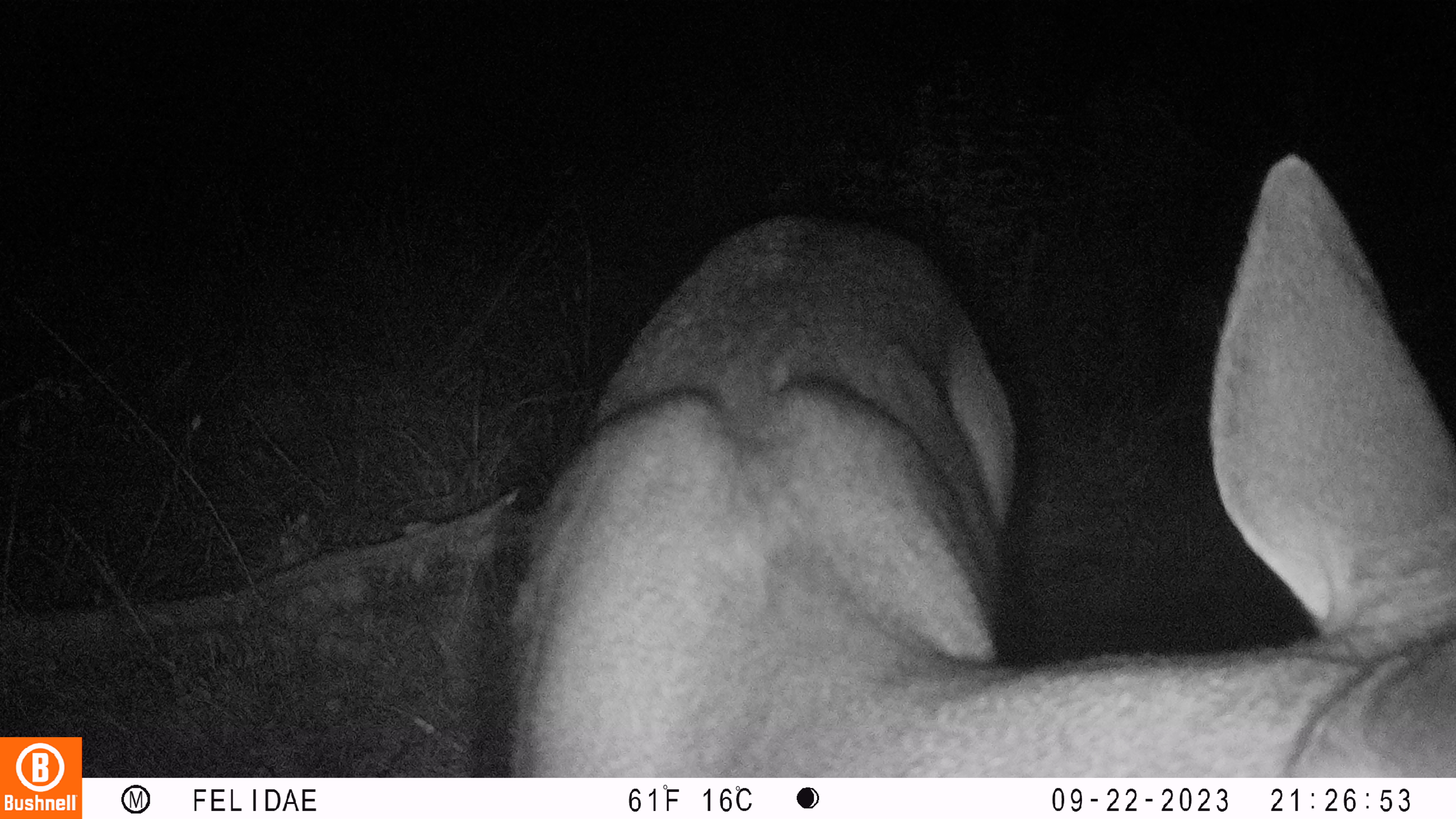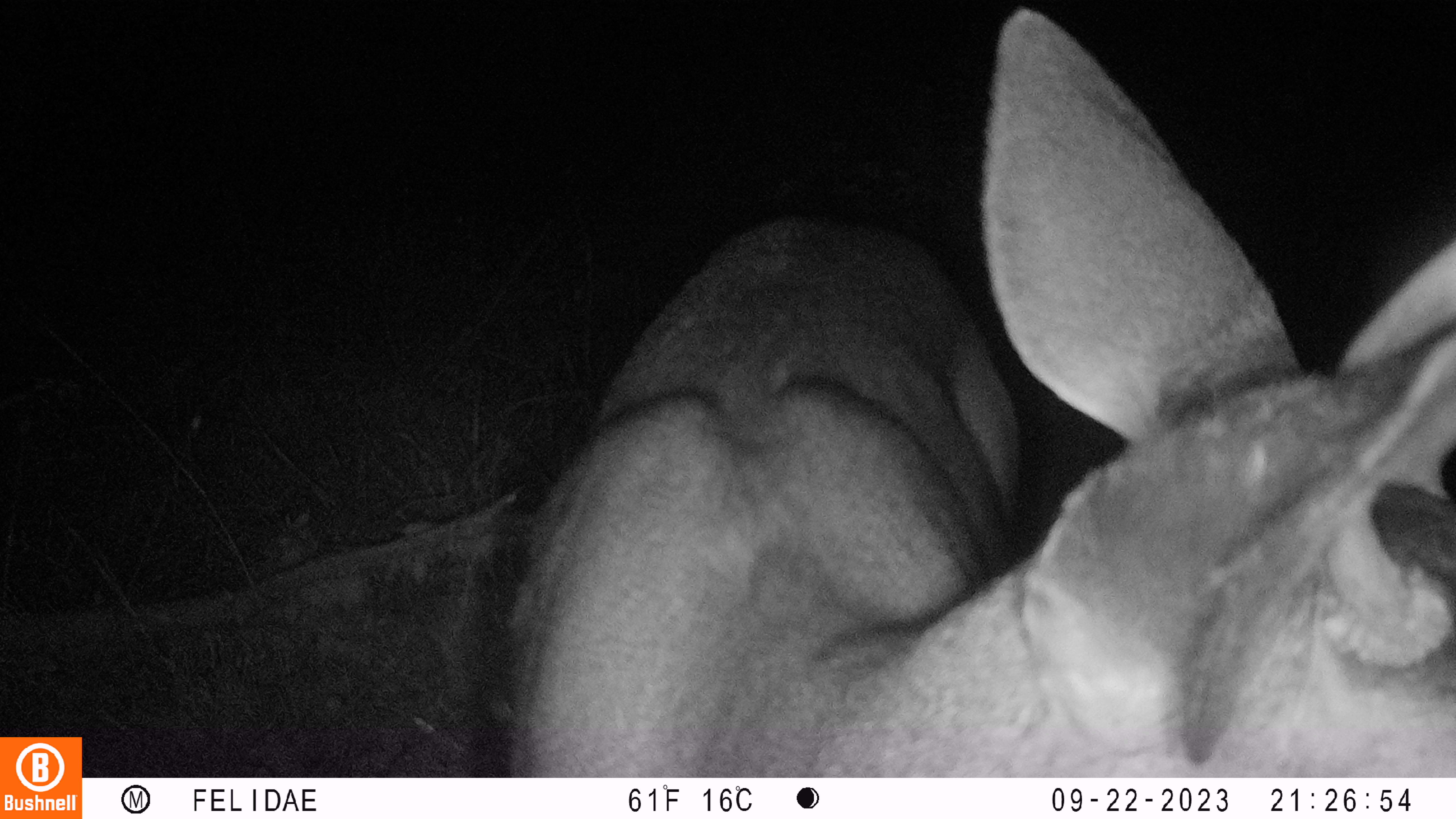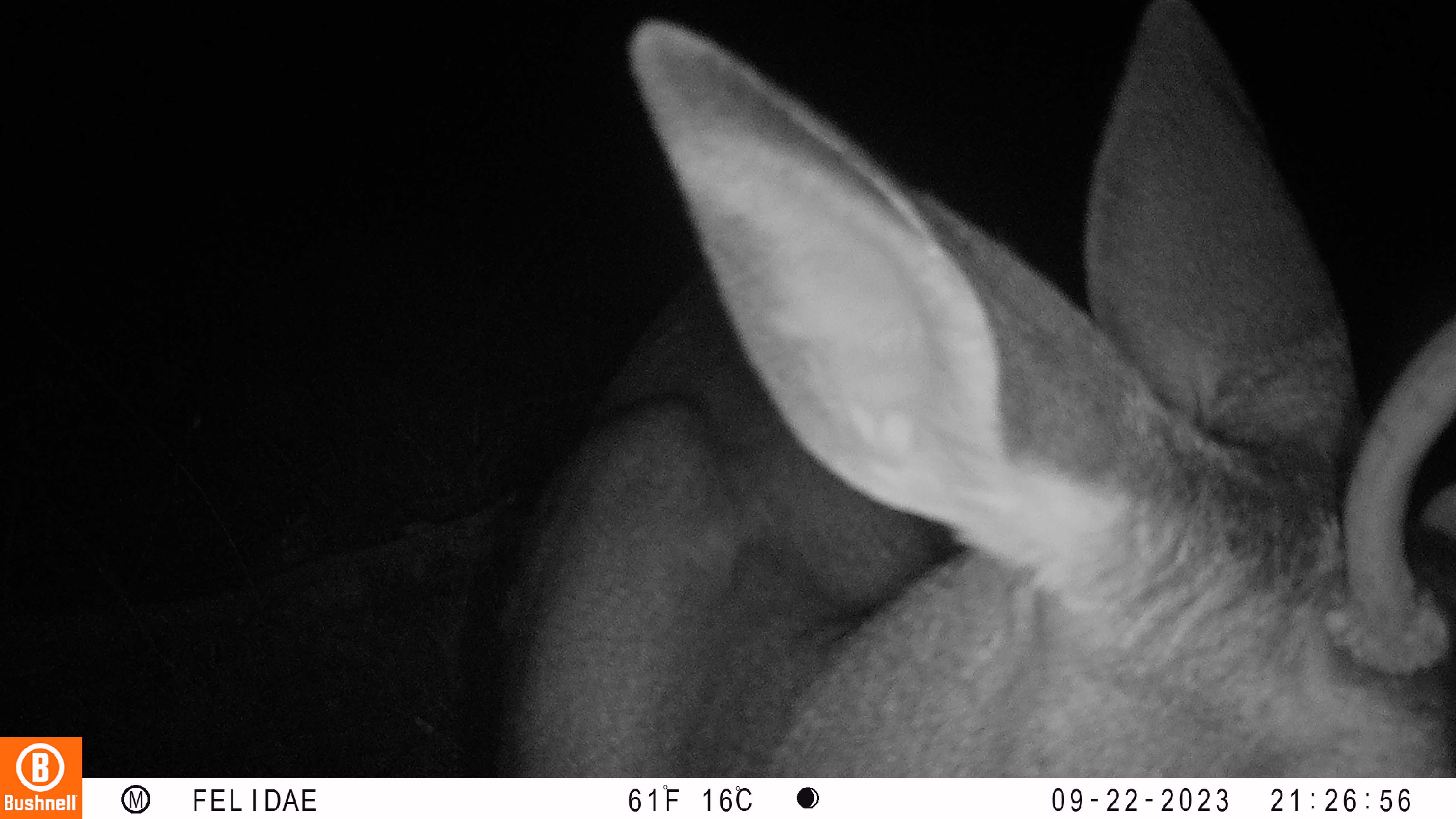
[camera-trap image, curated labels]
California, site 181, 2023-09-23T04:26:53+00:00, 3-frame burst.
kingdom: Animalia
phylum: Chordata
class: Mammalia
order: Artiodactyla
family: Cervidae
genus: Odocoileus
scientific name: Odocoileus hemionus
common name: mule deer